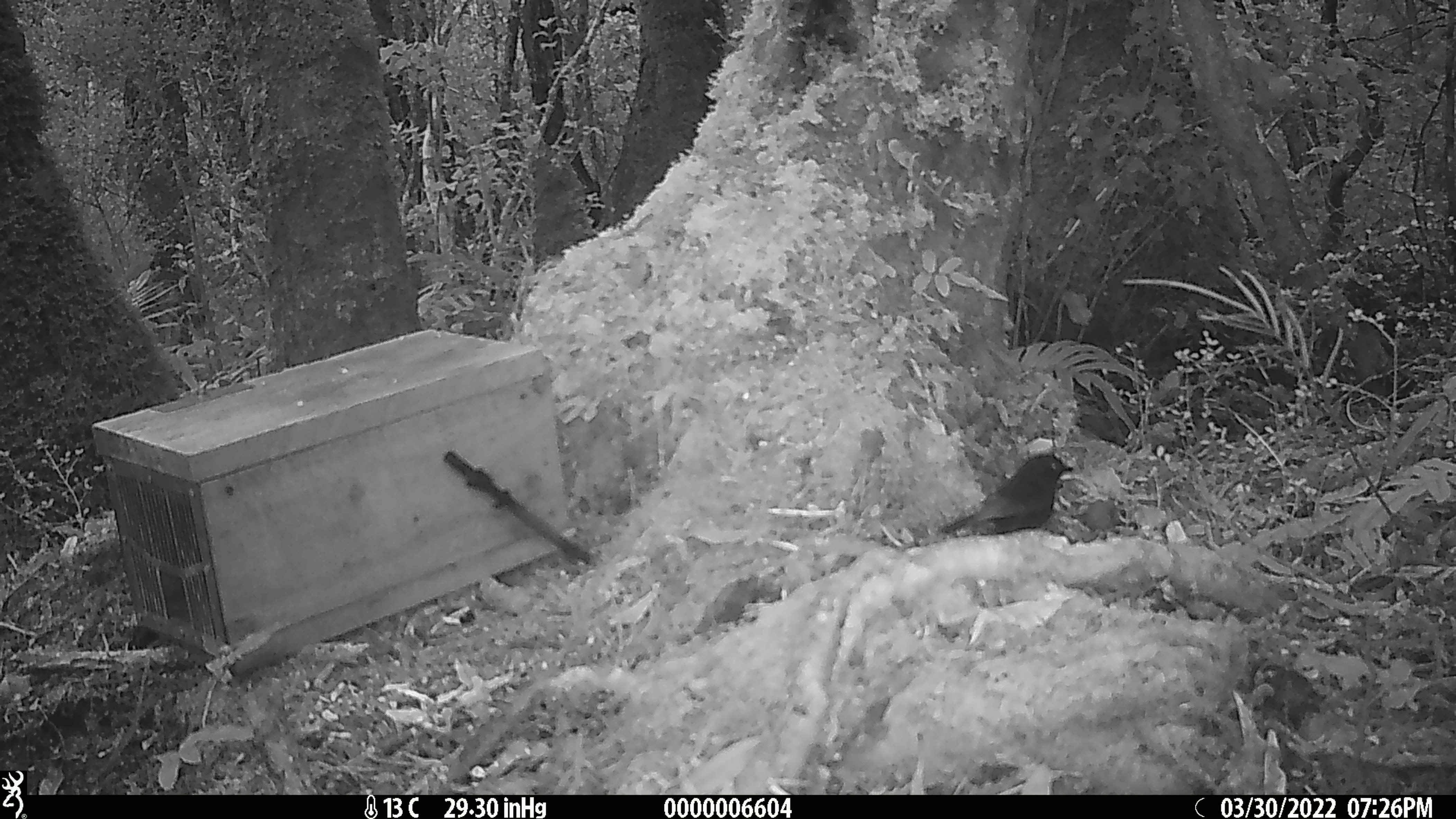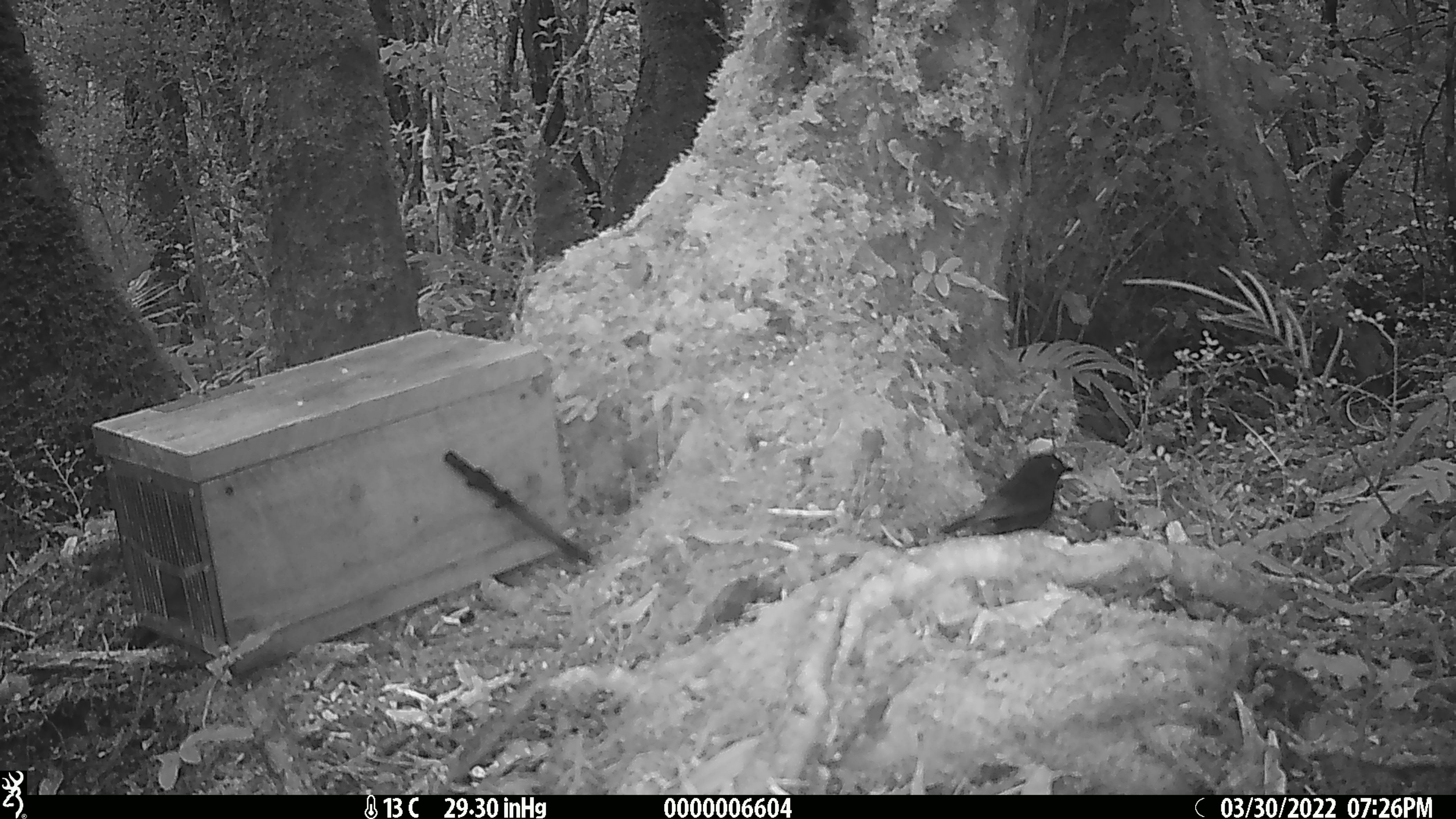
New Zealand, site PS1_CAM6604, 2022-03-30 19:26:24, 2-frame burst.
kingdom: Animalia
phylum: Chordata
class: Aves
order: Passeriformes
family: Petroicidae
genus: Petroica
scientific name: Petroica australis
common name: new zealand robin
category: robin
Robin (new zealand robin) (Petroica australis).